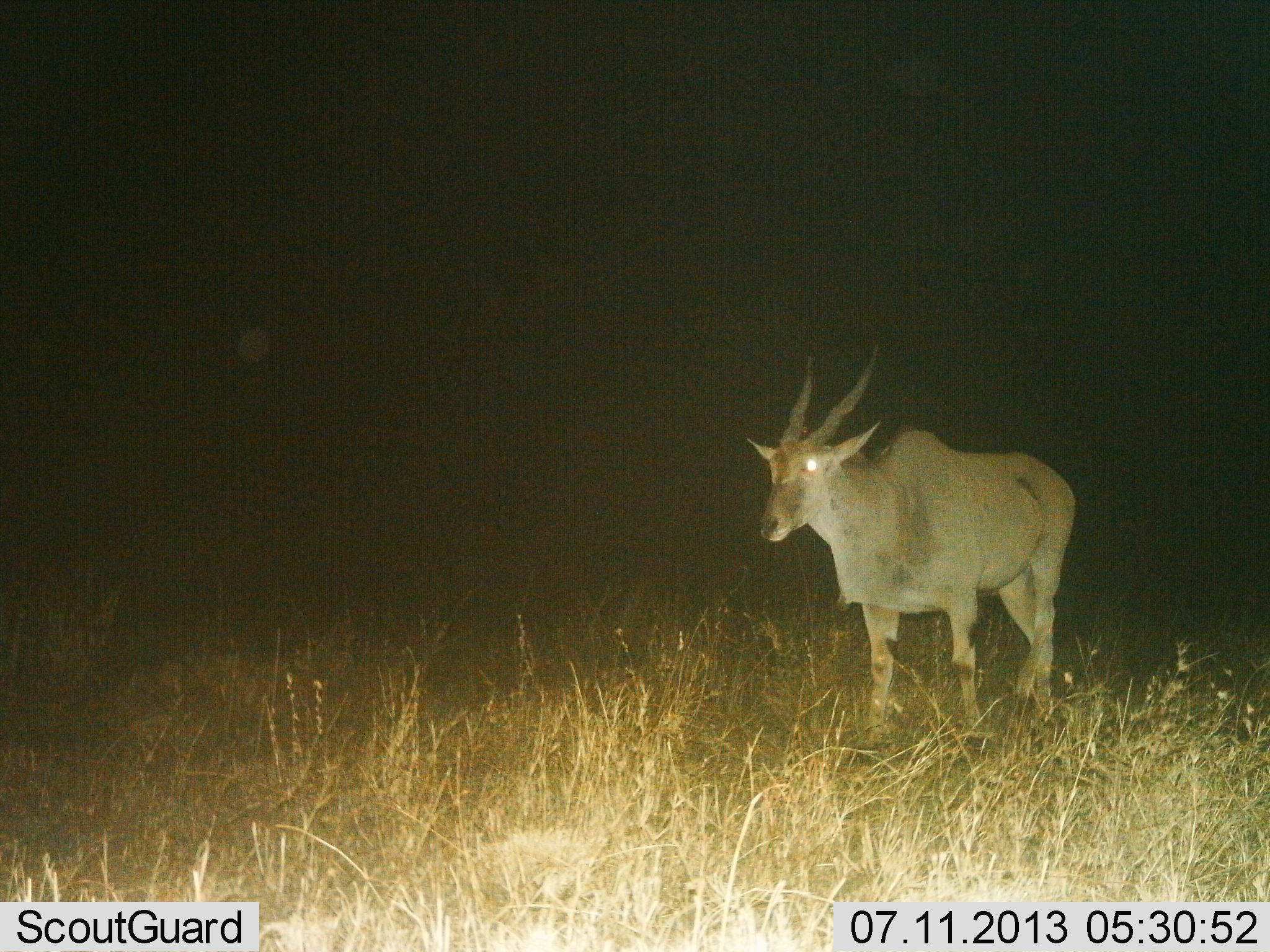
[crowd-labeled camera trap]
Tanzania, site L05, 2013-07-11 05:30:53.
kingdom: Animalia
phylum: Chordata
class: Mammalia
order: Artiodactyla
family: Bovidae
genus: Tragelaphus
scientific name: Tragelaphus oryx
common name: eland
Eland (Tragelaphus oryx), count 1. Behavior (volunteer vote fractions): standing 62%, resting 0%, moving 33%, interacting 4%. Young present (vote fraction): 0%. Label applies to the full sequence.